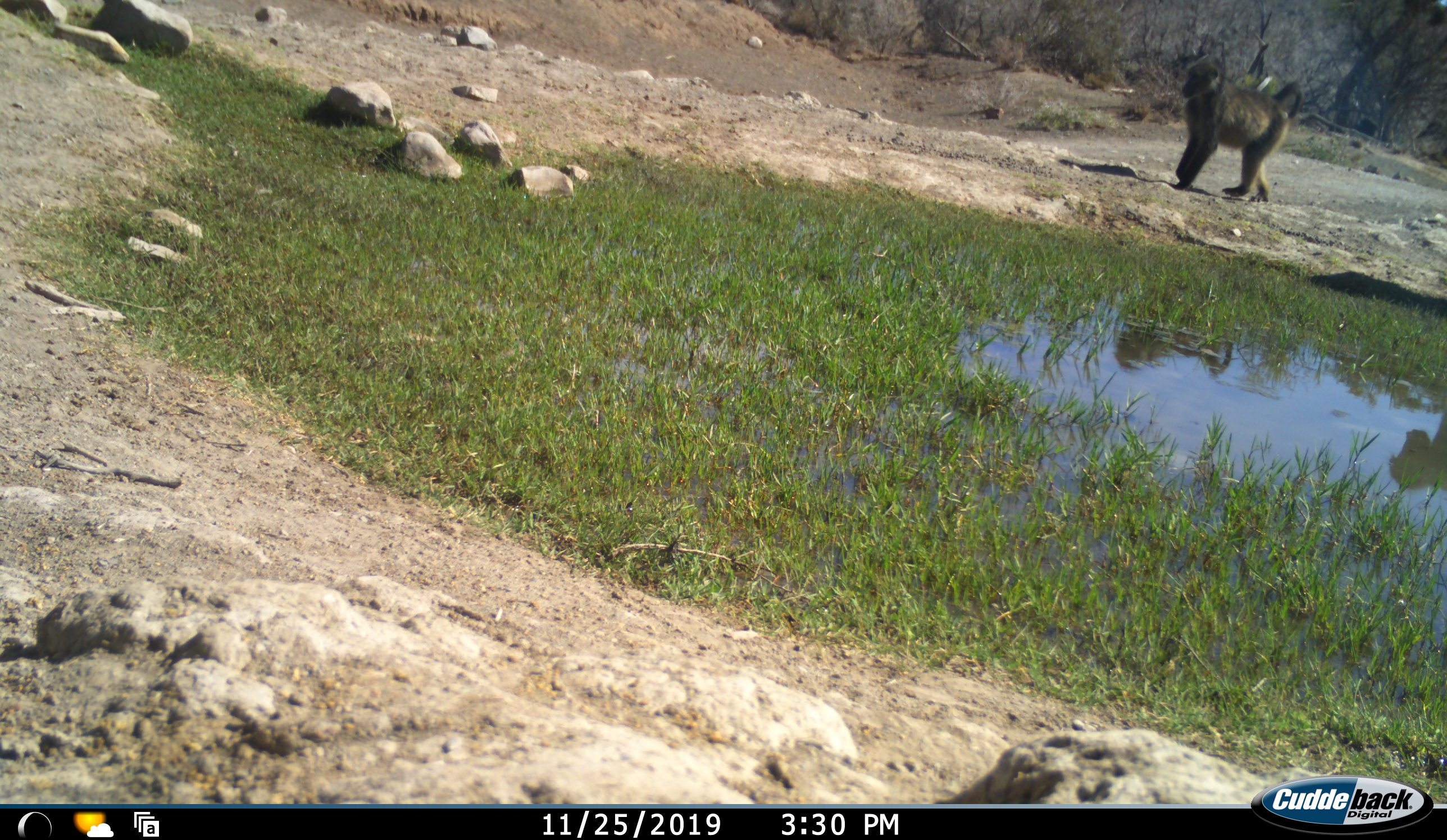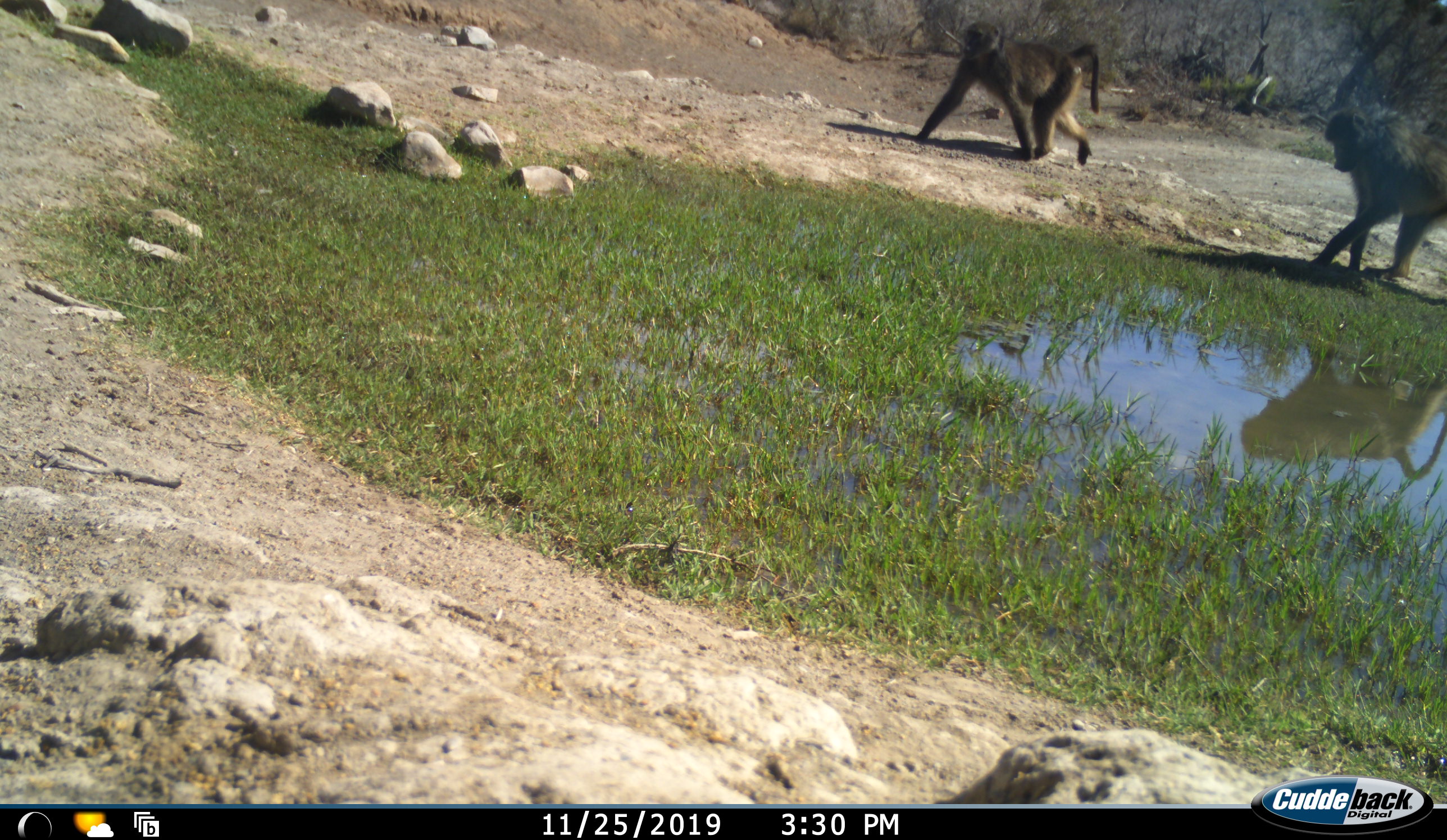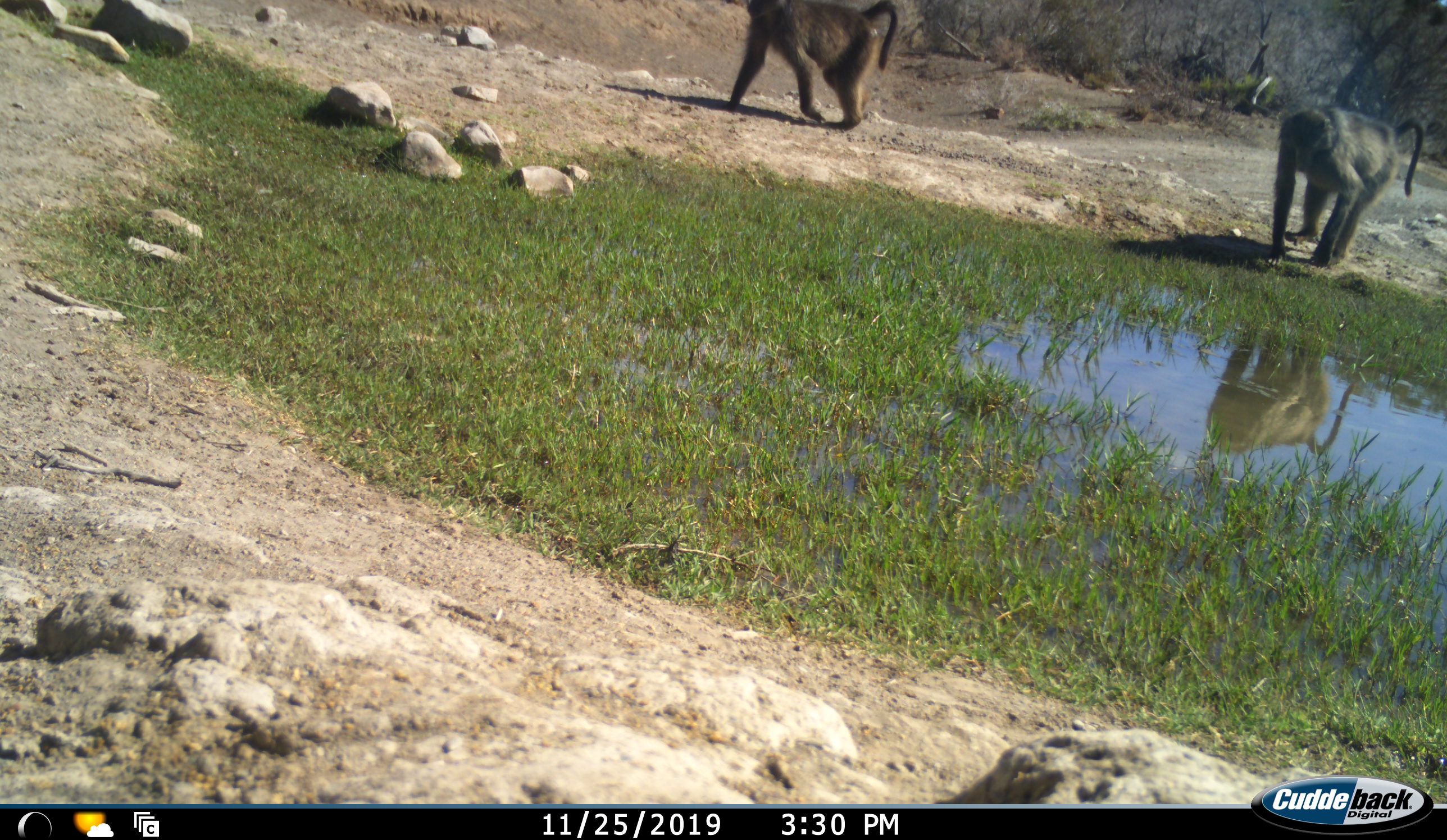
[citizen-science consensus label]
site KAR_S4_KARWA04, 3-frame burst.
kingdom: Animalia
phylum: Chordata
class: Mammalia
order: Primates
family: Cercopithecidae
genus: Papio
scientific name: Papio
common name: baboon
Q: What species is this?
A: Baboon (Papio).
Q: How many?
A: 2.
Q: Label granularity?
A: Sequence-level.